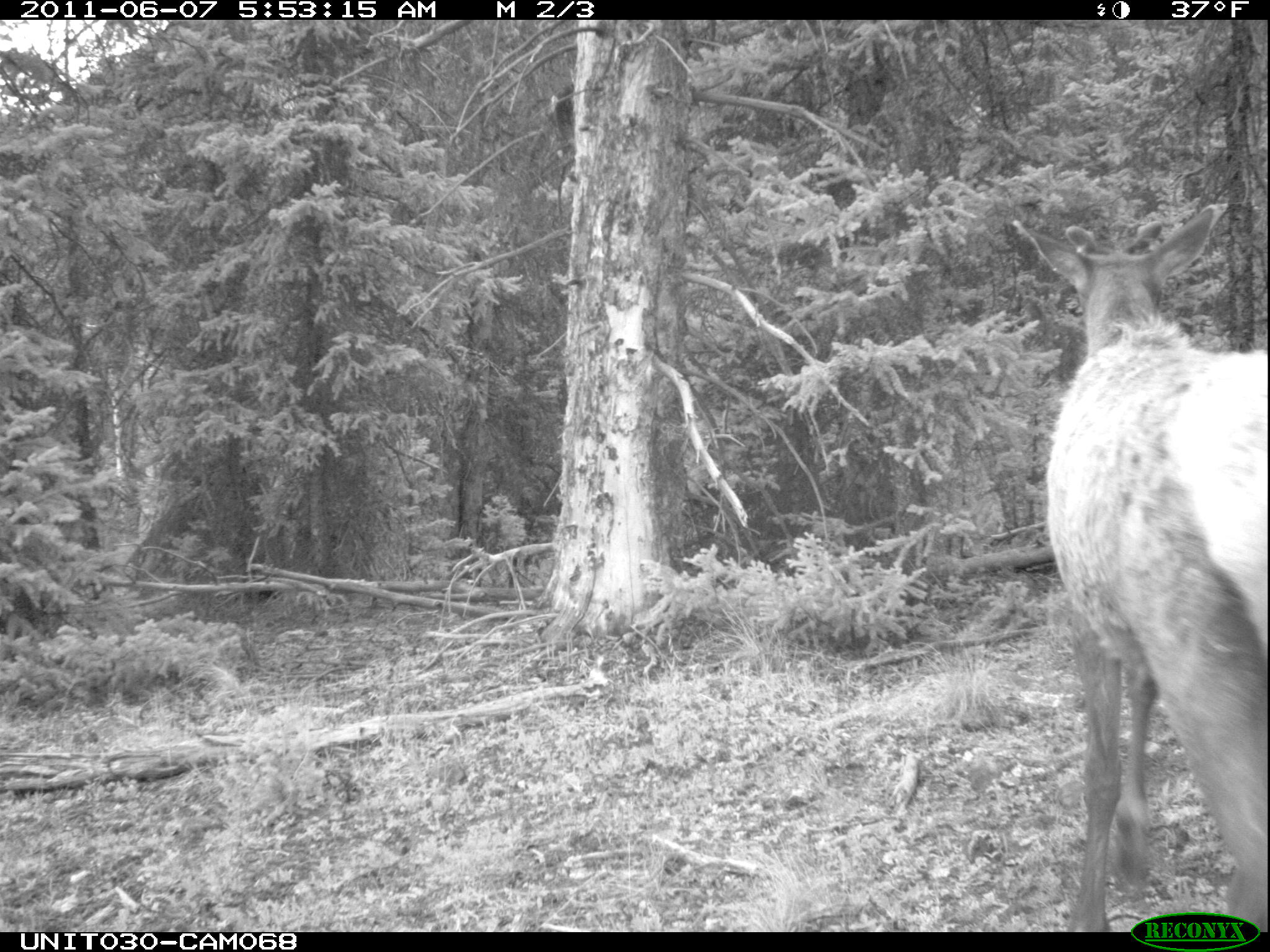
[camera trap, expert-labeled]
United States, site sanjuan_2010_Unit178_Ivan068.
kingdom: Animalia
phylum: Chordata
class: Mammalia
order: Artiodactyla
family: Cervidae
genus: Cervus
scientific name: Cervus elaphus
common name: red deer